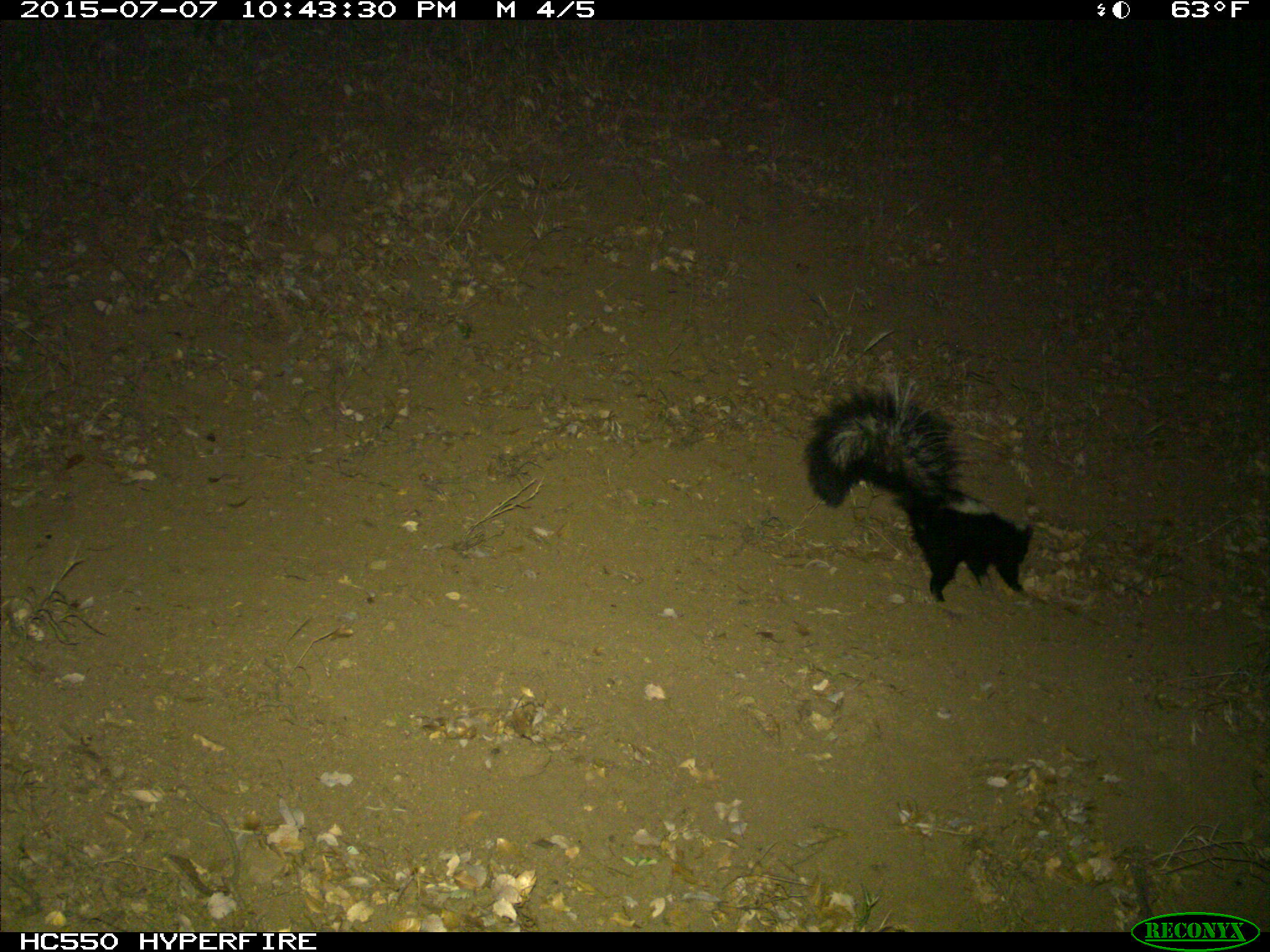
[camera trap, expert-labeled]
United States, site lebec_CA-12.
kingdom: Animalia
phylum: Chordata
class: Mammalia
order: Carnivora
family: Mephitidae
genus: Mephitis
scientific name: Mephitis mephitis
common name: striped skunk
Mephitis mephitis (striped skunk).